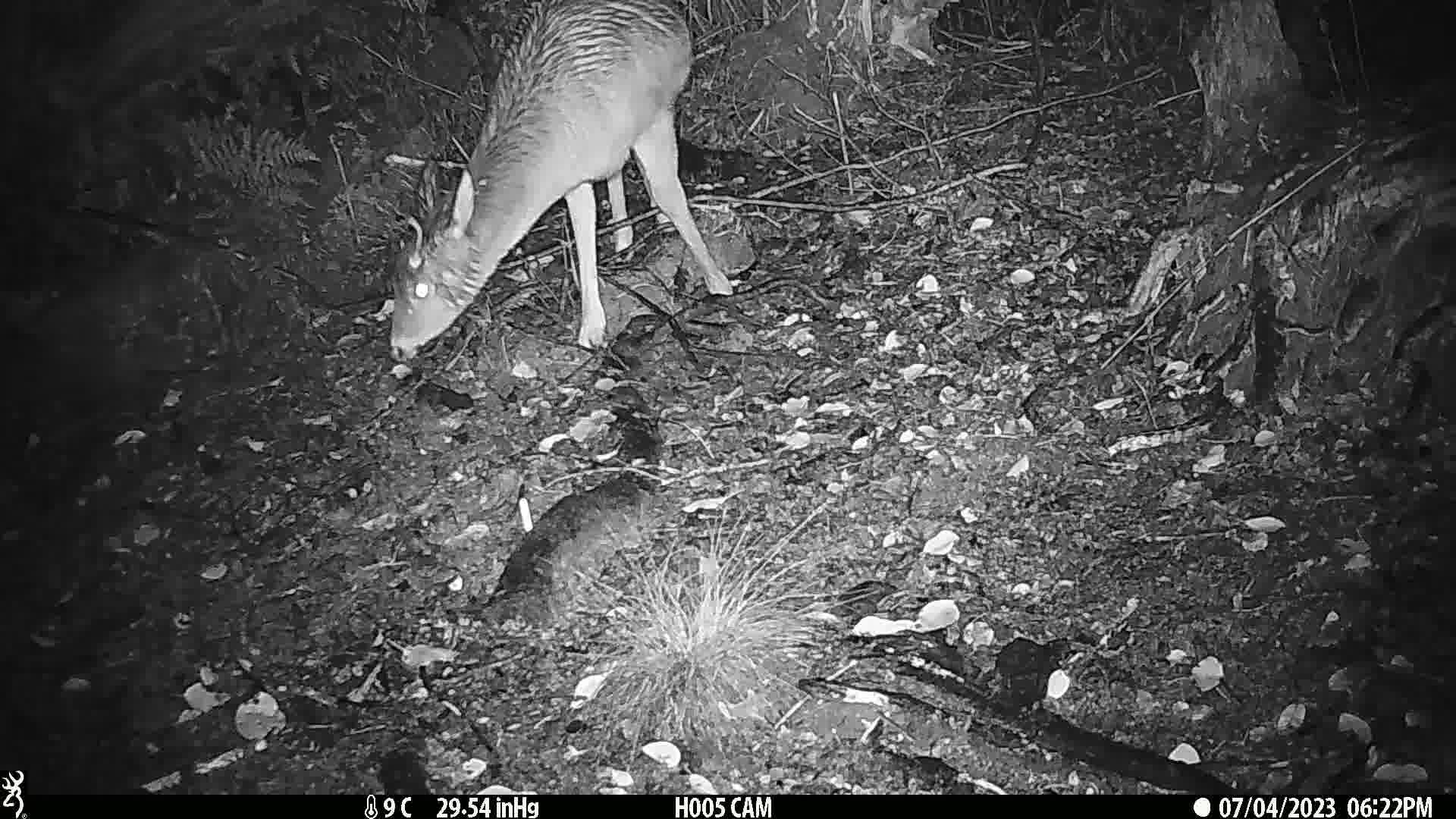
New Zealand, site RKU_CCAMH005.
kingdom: Animalia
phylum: Chordata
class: Mammalia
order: Artiodactyla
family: Cervidae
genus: Odocoileus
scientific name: Odocoileus virginianus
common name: white-tailed deer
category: white tailed deer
White tailed deer (white-tailed deer) (Odocoileus virginianus).